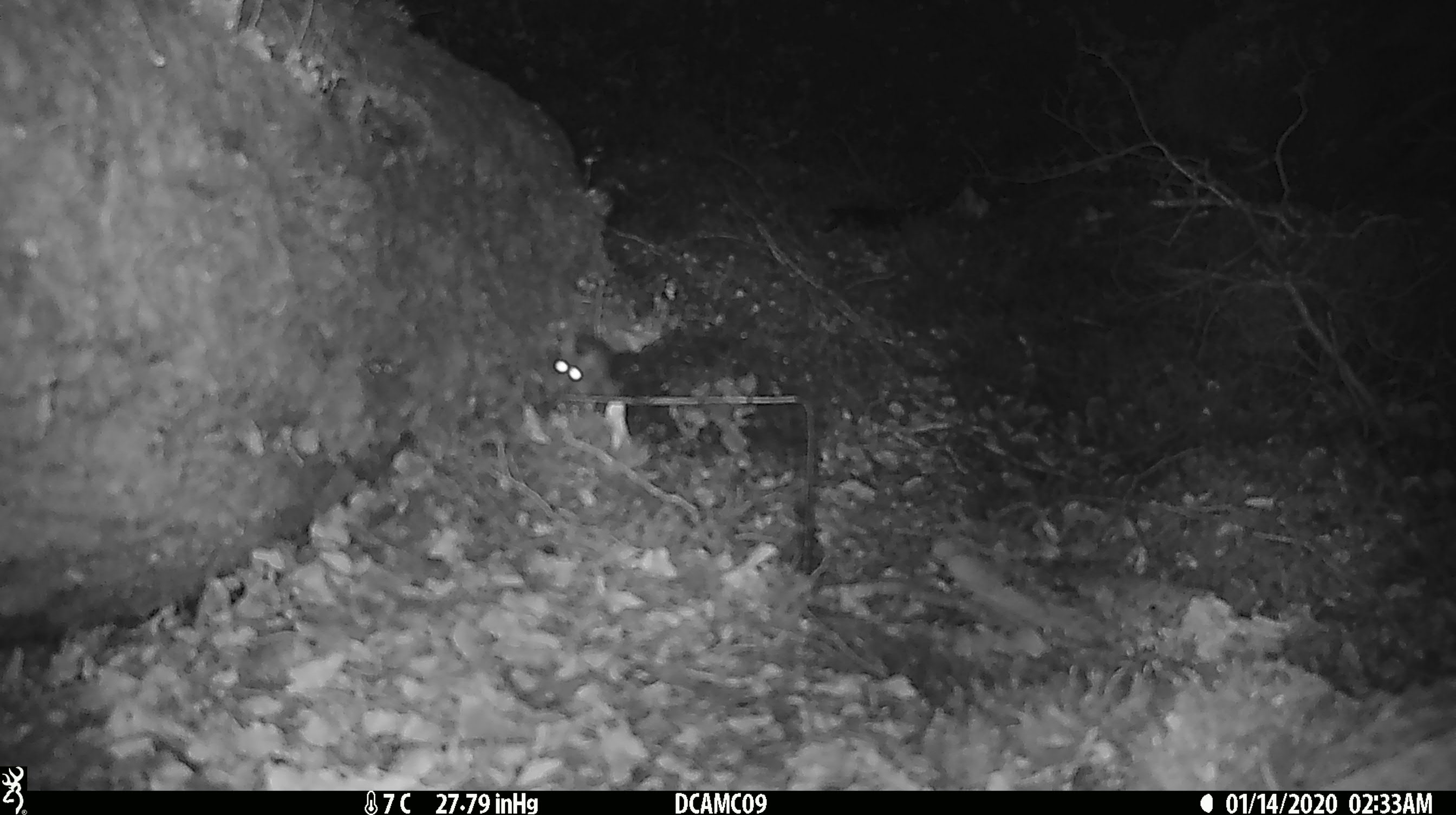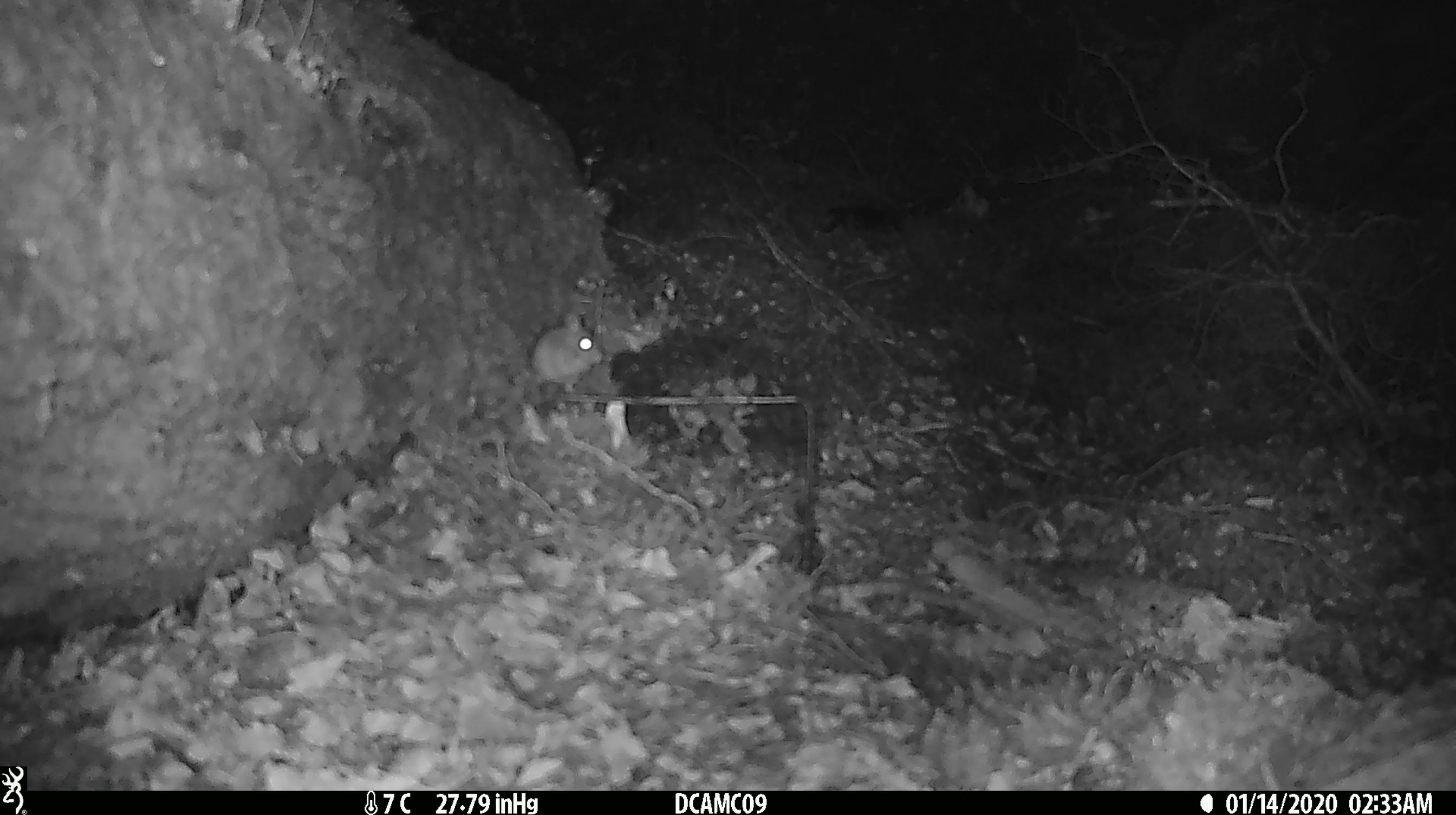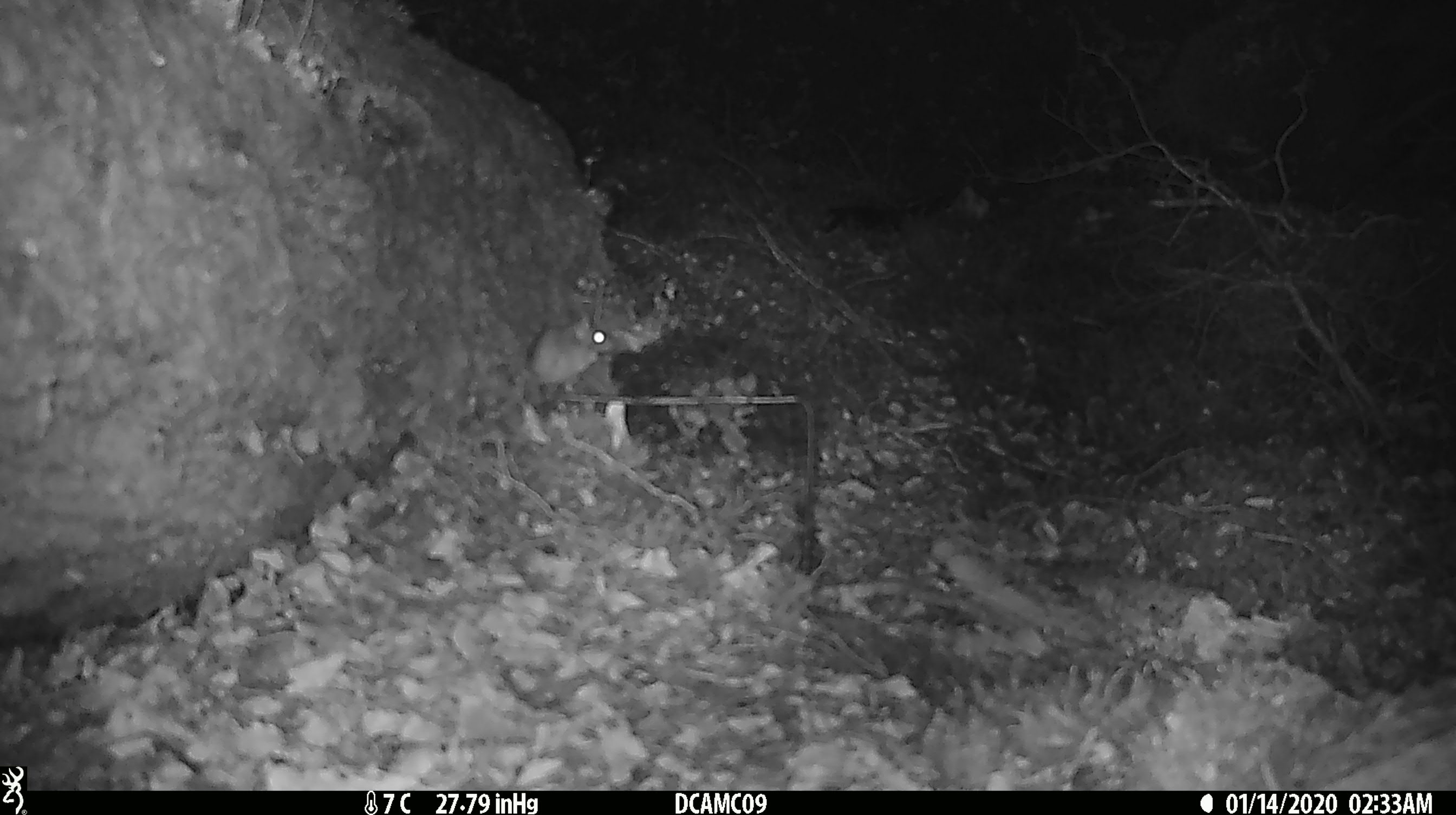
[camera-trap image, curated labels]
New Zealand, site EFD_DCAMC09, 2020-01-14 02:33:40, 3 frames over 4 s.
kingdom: Animalia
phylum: Chordata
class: Mammalia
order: Rodentia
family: Muridae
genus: Mus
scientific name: Mus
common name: mouse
Mouse (Mus).